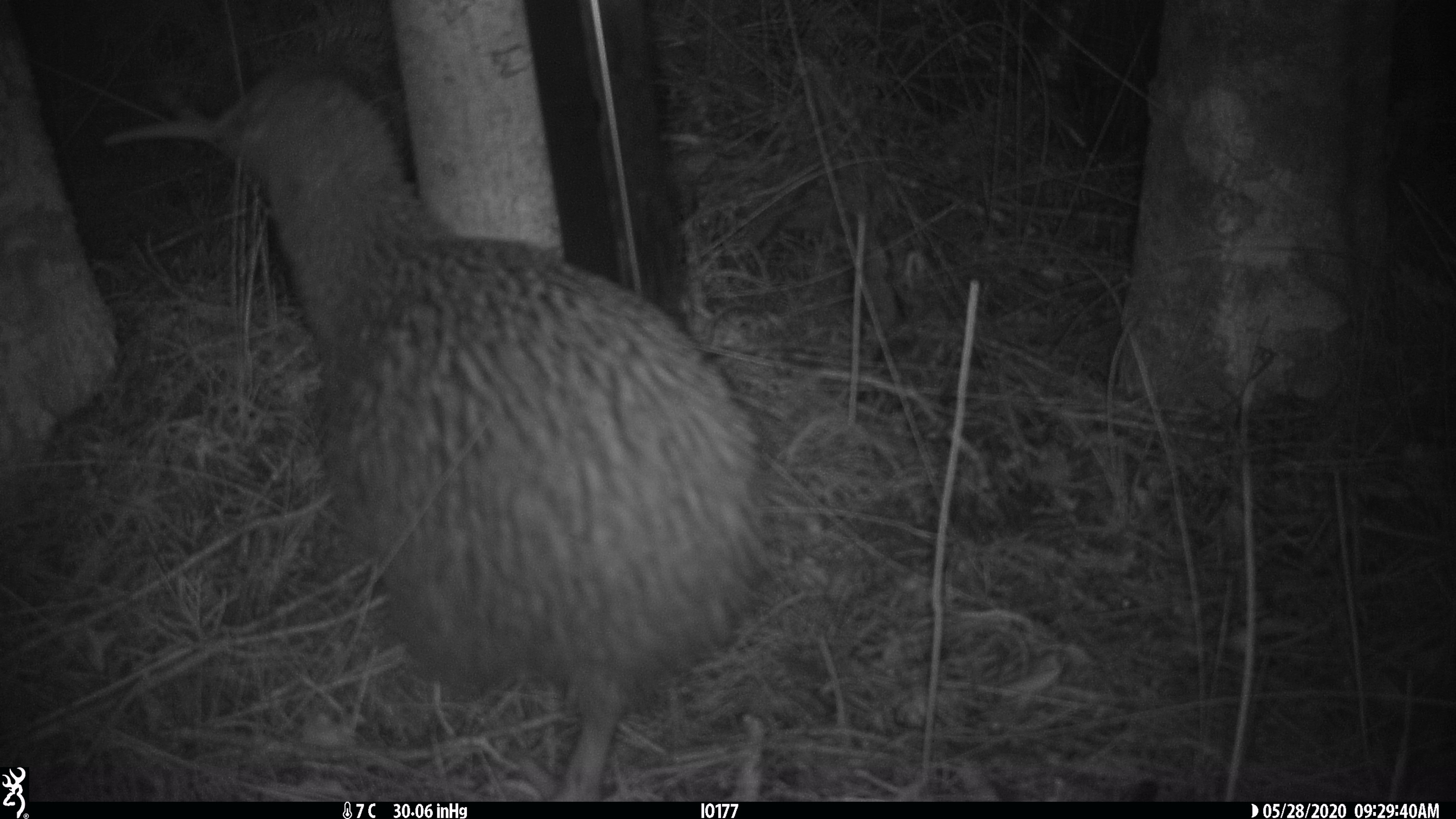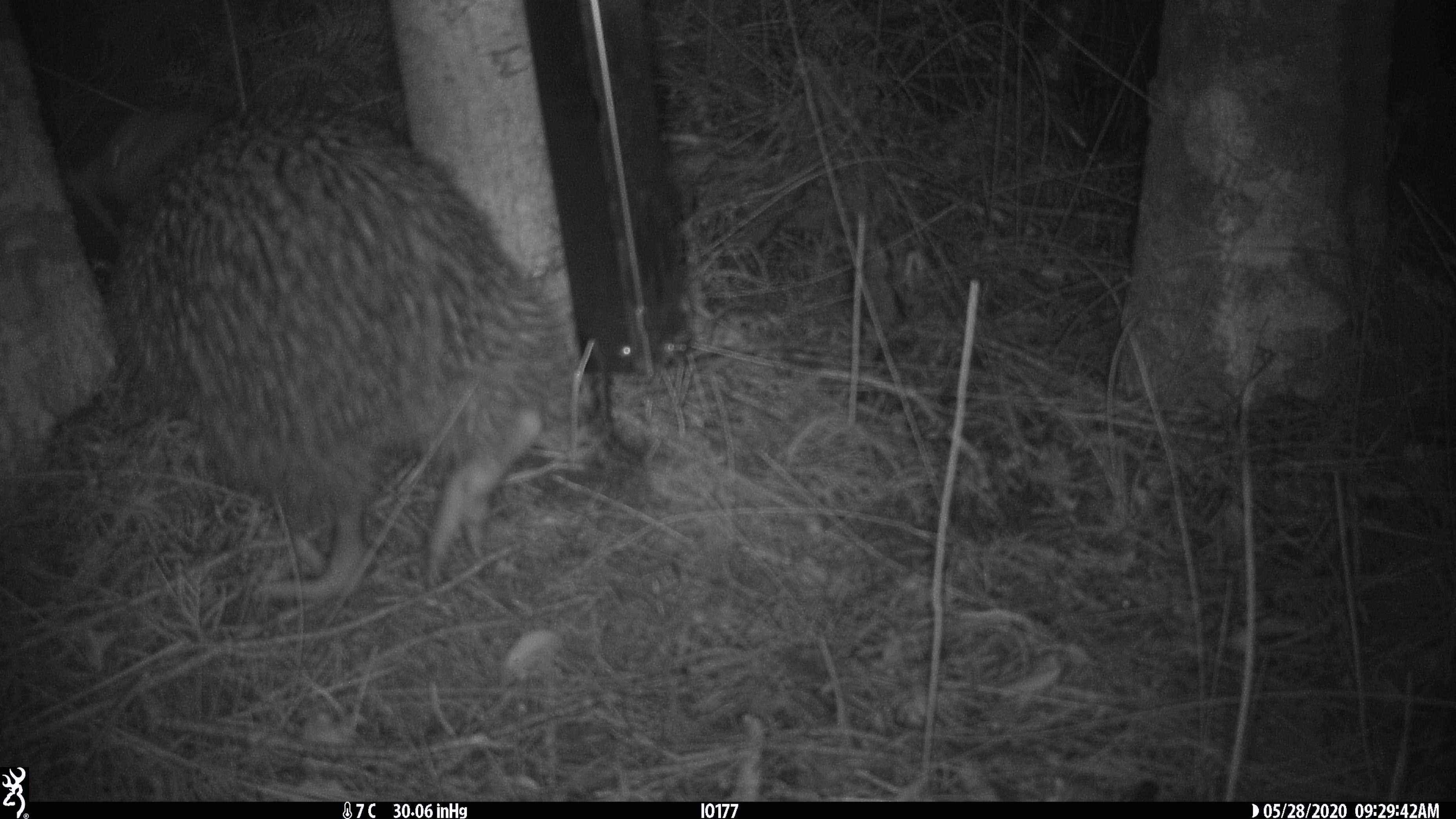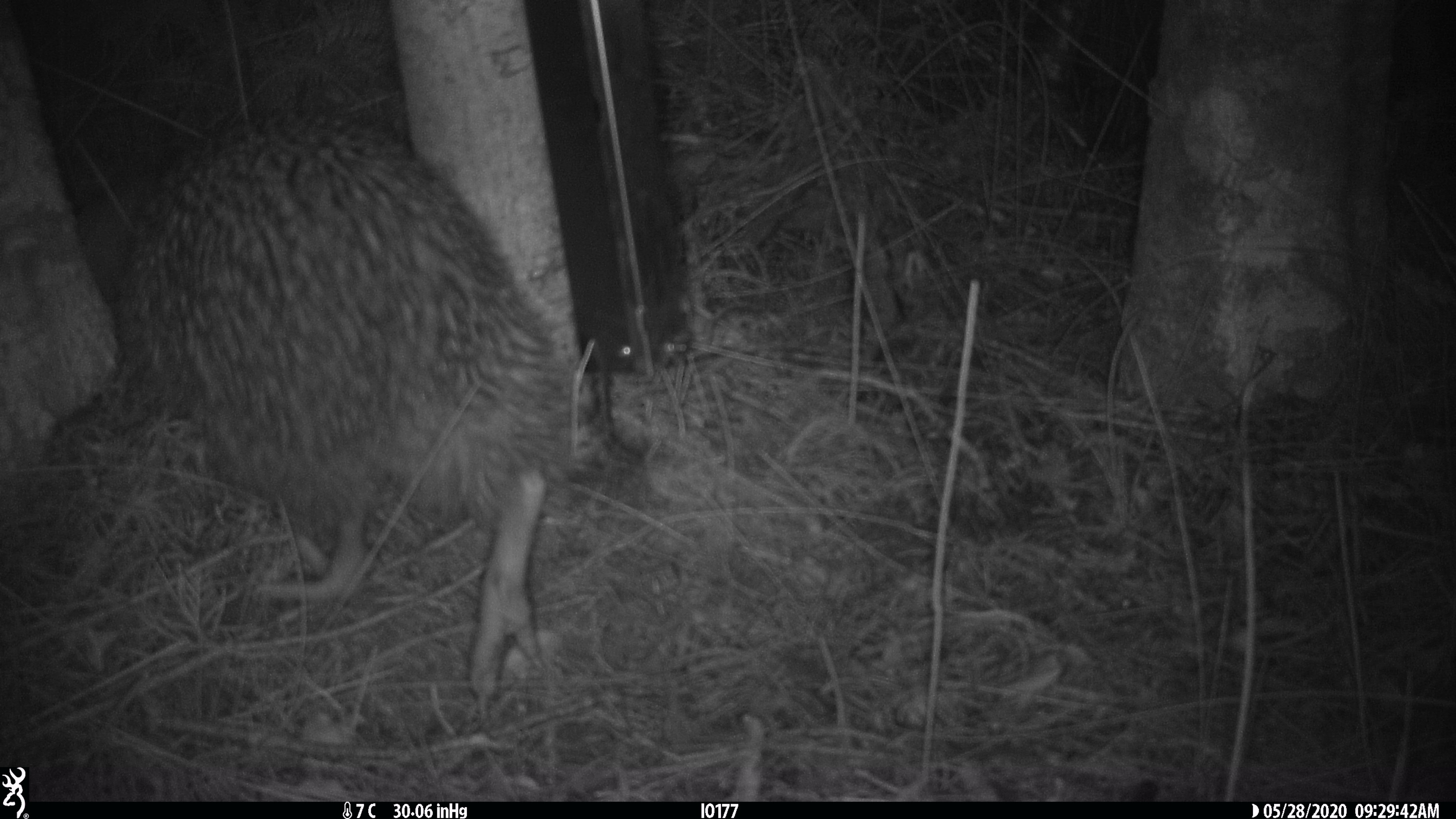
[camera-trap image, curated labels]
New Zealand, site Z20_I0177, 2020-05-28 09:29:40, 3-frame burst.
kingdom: Animalia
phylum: Chordata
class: Aves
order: Apterygiformes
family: Apterygidae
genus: Apteryx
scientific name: Apteryx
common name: kiwi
Kiwi (Apteryx).